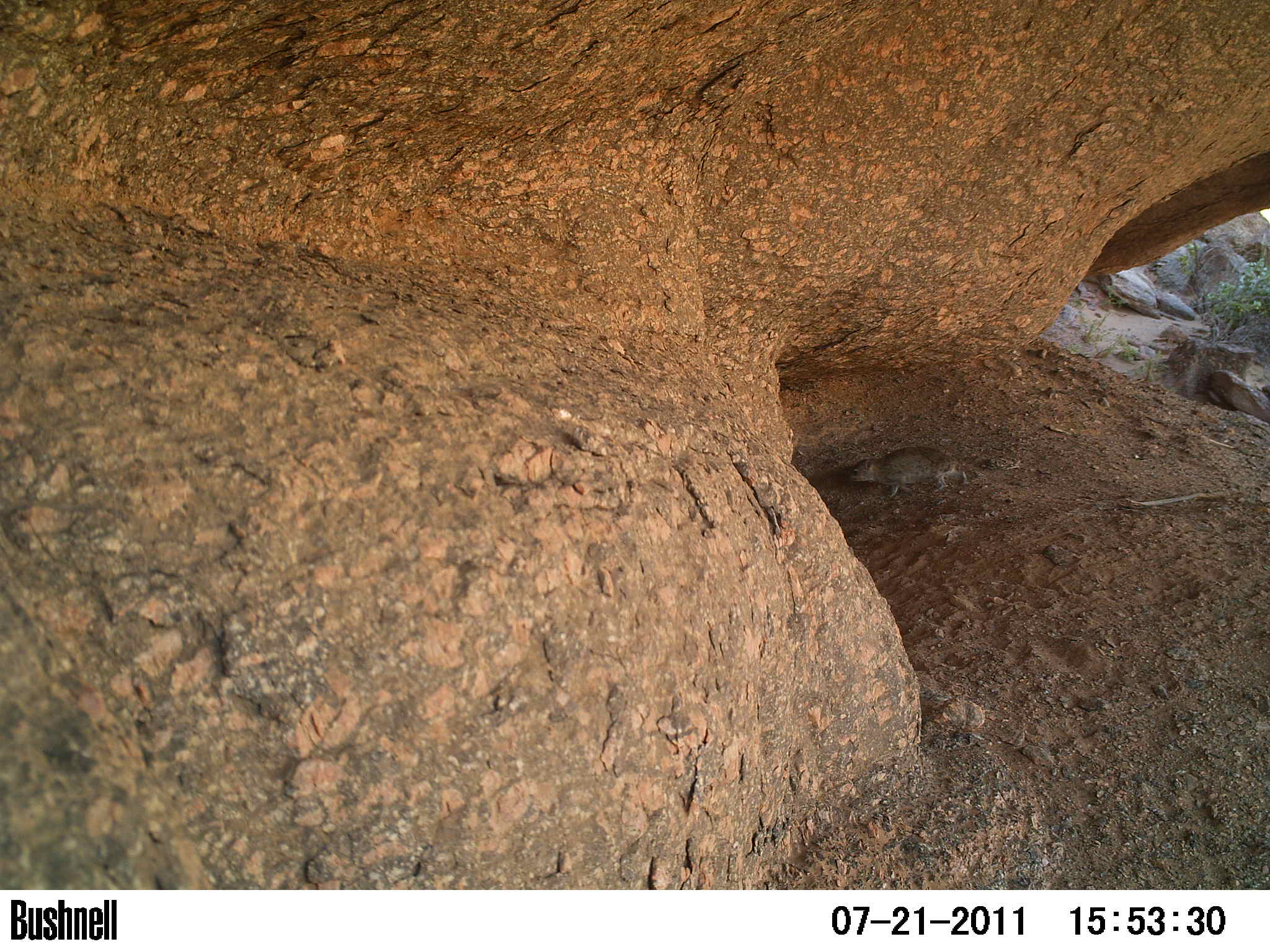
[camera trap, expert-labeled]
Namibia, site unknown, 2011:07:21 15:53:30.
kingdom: Animalia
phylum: Chordata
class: Mammalia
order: Hyracoidea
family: Procaviidae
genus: Procavia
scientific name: Procavia capensis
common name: rock hyrax